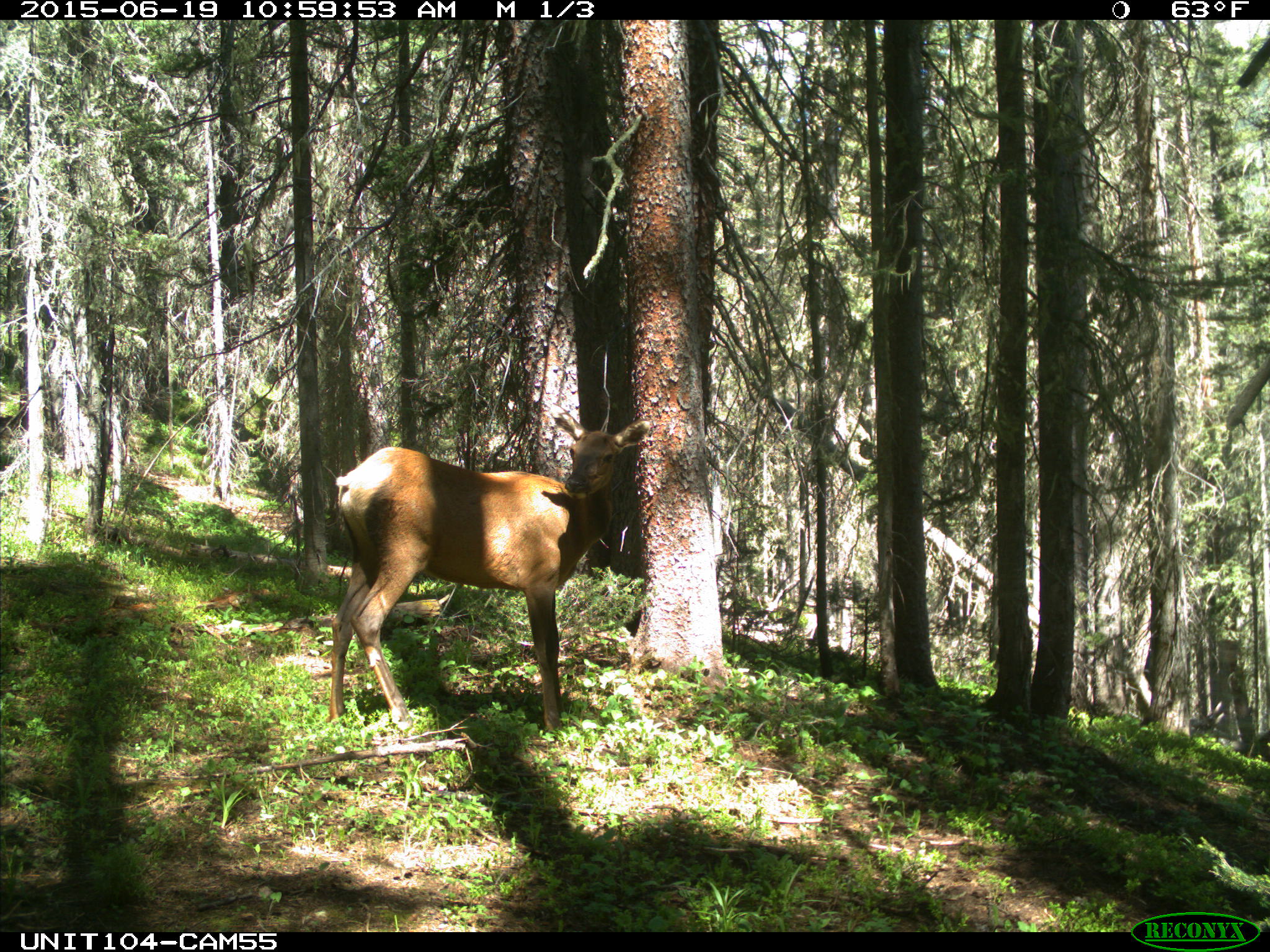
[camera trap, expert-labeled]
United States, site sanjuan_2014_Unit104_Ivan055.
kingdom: Animalia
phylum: Chordata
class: Mammalia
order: Artiodactyla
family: Cervidae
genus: Cervus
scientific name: Cervus elaphus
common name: red deer